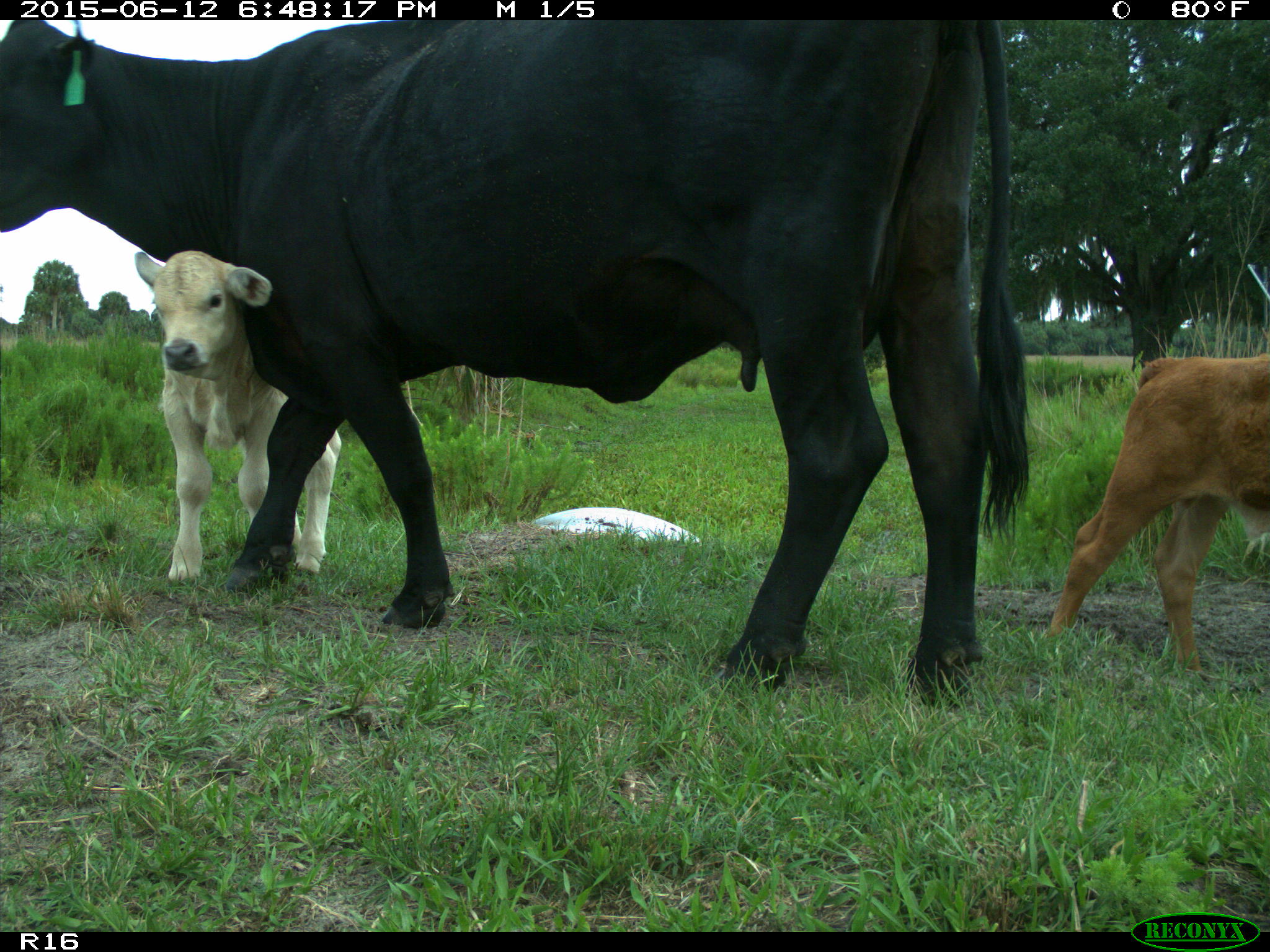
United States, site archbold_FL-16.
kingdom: Animalia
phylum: Chordata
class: Mammalia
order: Artiodactyla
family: Bovidae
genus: Bos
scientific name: Bos taurus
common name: domestic cow